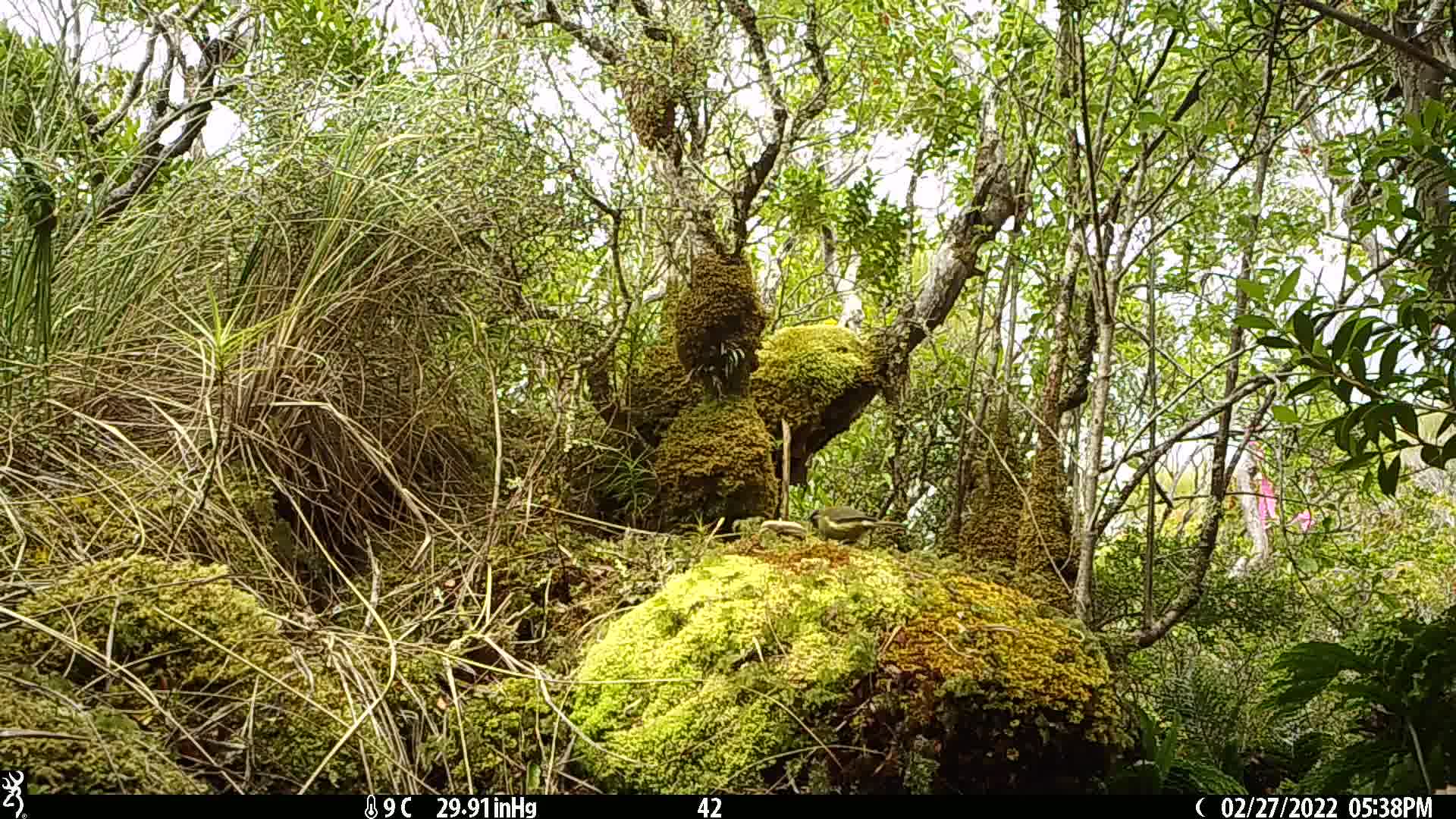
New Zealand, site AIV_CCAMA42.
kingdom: Animalia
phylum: Chordata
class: Aves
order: Passeriformes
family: Meliphagidae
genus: Anthornis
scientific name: Anthornis melanura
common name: new zealand bellbird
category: bellbird